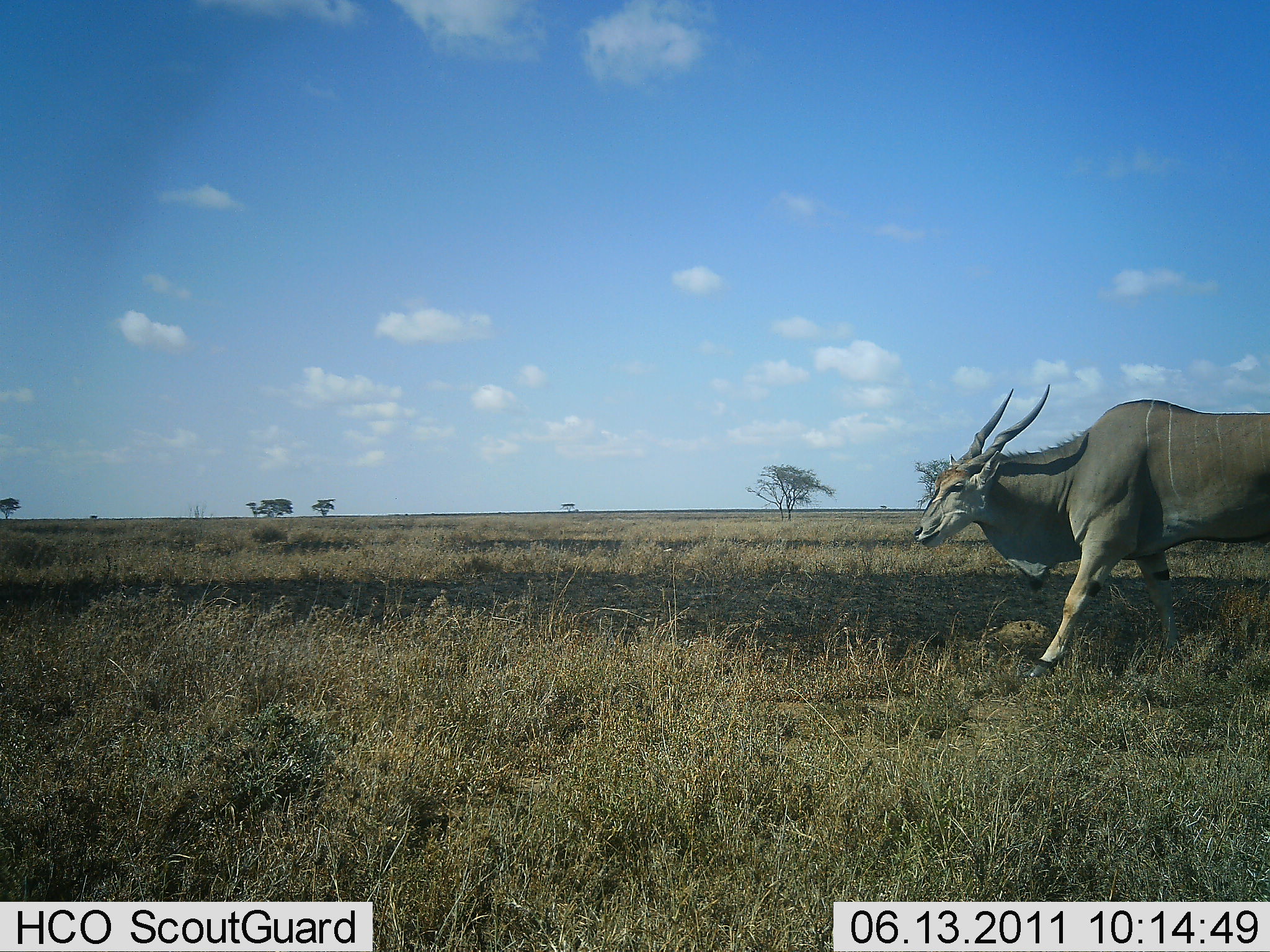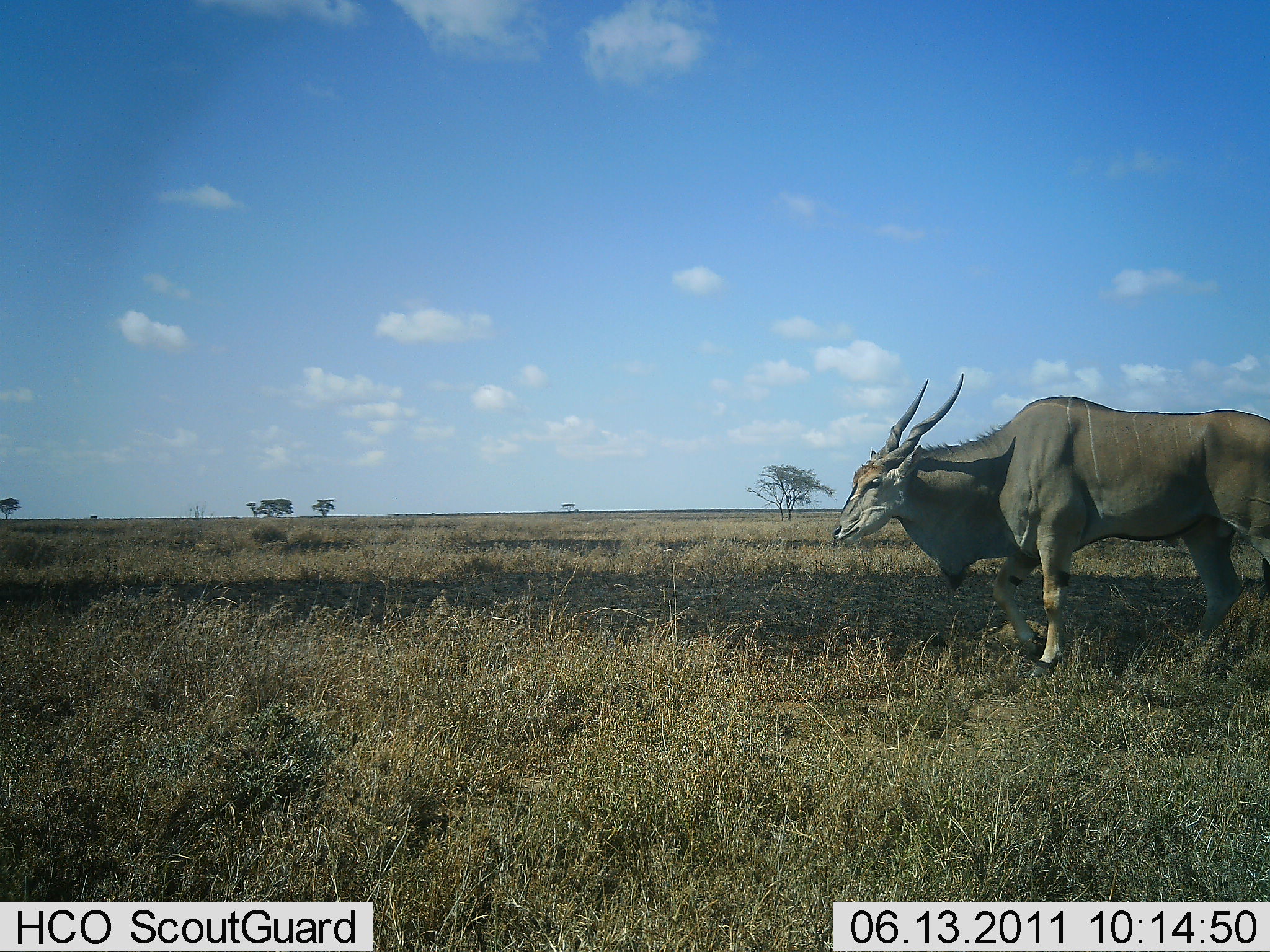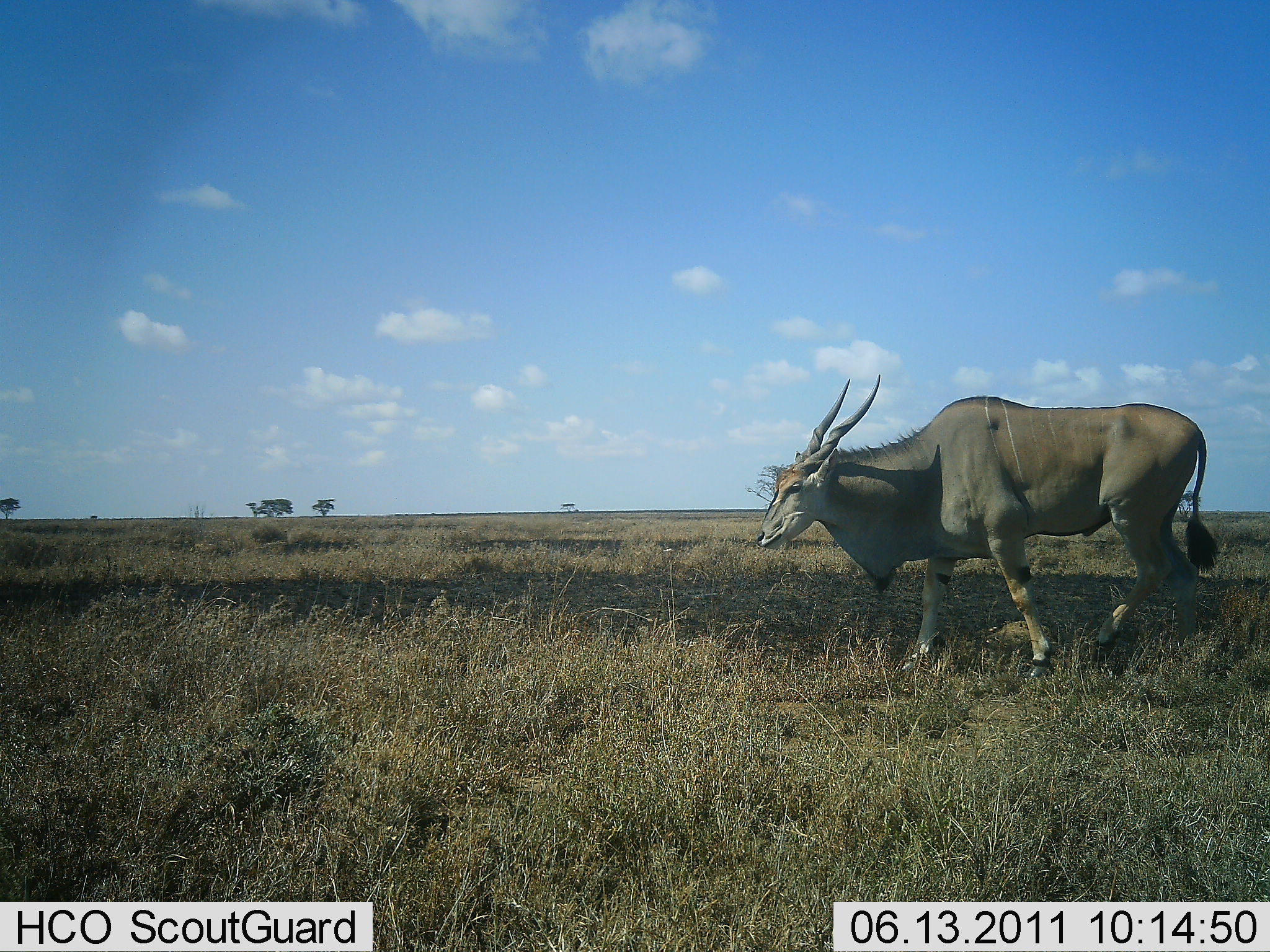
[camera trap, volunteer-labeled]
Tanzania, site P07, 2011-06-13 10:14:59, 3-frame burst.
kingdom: Animalia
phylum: Chordata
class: Mammalia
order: Artiodactyla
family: Bovidae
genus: Tragelaphus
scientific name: Tragelaphus oryx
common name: eland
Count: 1.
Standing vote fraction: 27%.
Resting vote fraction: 0%.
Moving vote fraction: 82%.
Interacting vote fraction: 0%.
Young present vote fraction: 0%.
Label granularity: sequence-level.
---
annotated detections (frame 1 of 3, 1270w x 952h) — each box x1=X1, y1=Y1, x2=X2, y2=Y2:
animal: x1=912, y1=384, x2=1270, y2=680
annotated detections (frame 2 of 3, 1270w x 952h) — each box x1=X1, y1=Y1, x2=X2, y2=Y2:
animal: x1=830, y1=373, x2=1270, y2=680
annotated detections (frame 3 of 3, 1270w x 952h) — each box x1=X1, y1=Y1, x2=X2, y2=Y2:
animal: x1=753, y1=374, x2=1219, y2=681